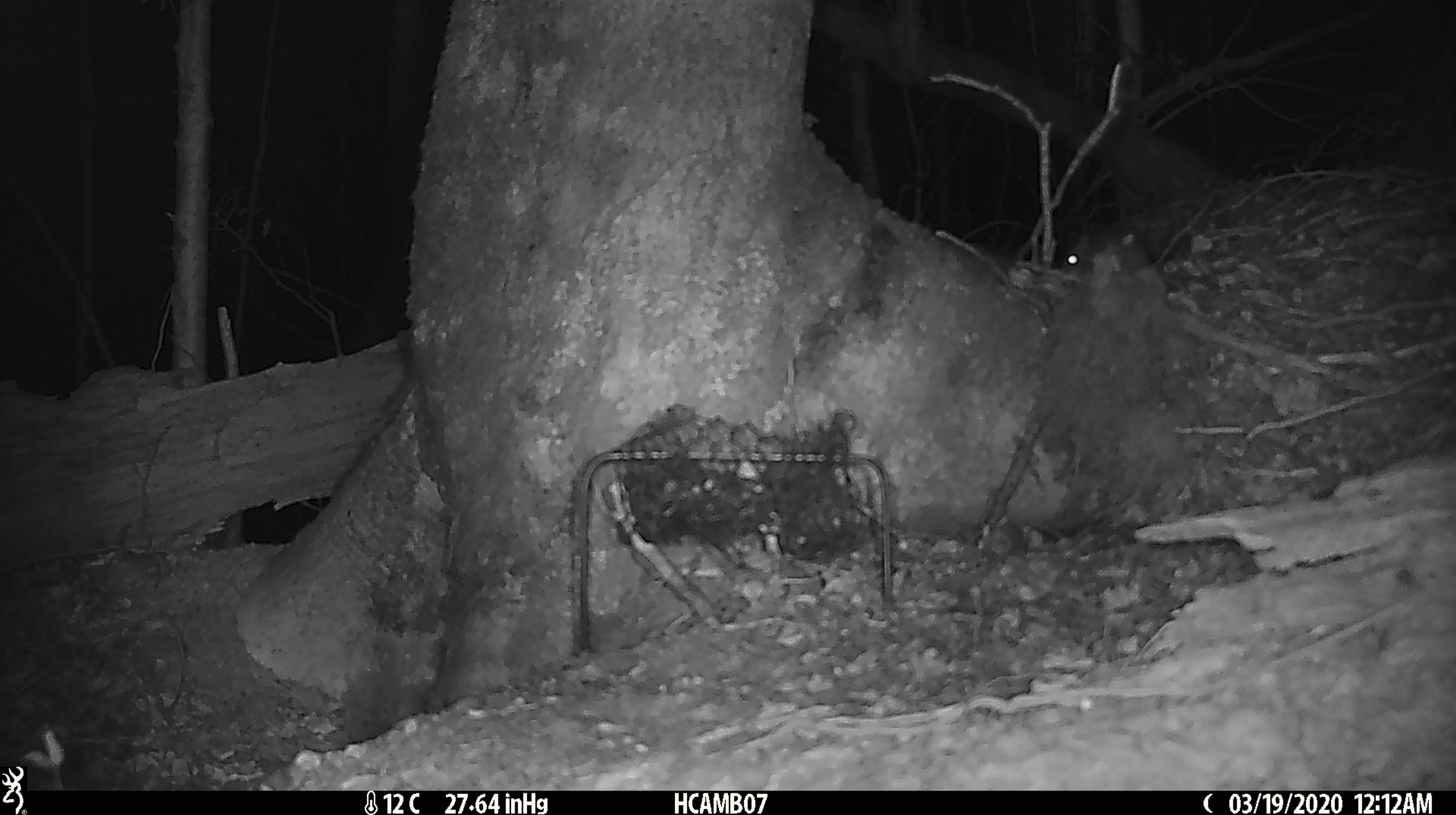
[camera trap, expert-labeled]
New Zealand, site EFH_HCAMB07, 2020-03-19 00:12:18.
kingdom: Animalia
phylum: Chordata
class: Mammalia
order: Rodentia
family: Muridae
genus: Mus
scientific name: Mus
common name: mouse